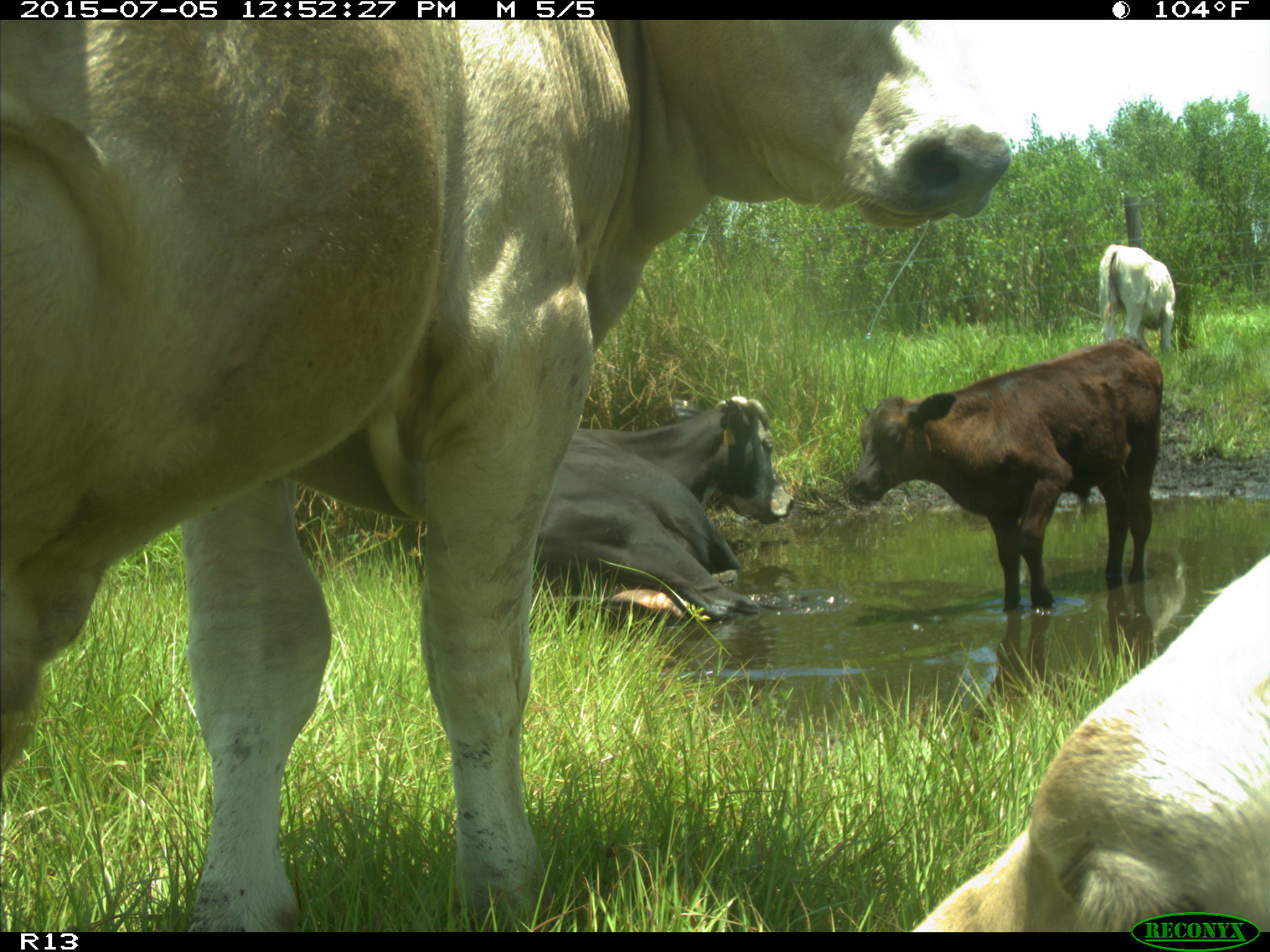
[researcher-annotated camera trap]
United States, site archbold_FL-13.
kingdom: Animalia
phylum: Chordata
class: Mammalia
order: Artiodactyla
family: Bovidae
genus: Bos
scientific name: Bos taurus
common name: domestic cow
Bos taurus (domestic cow).